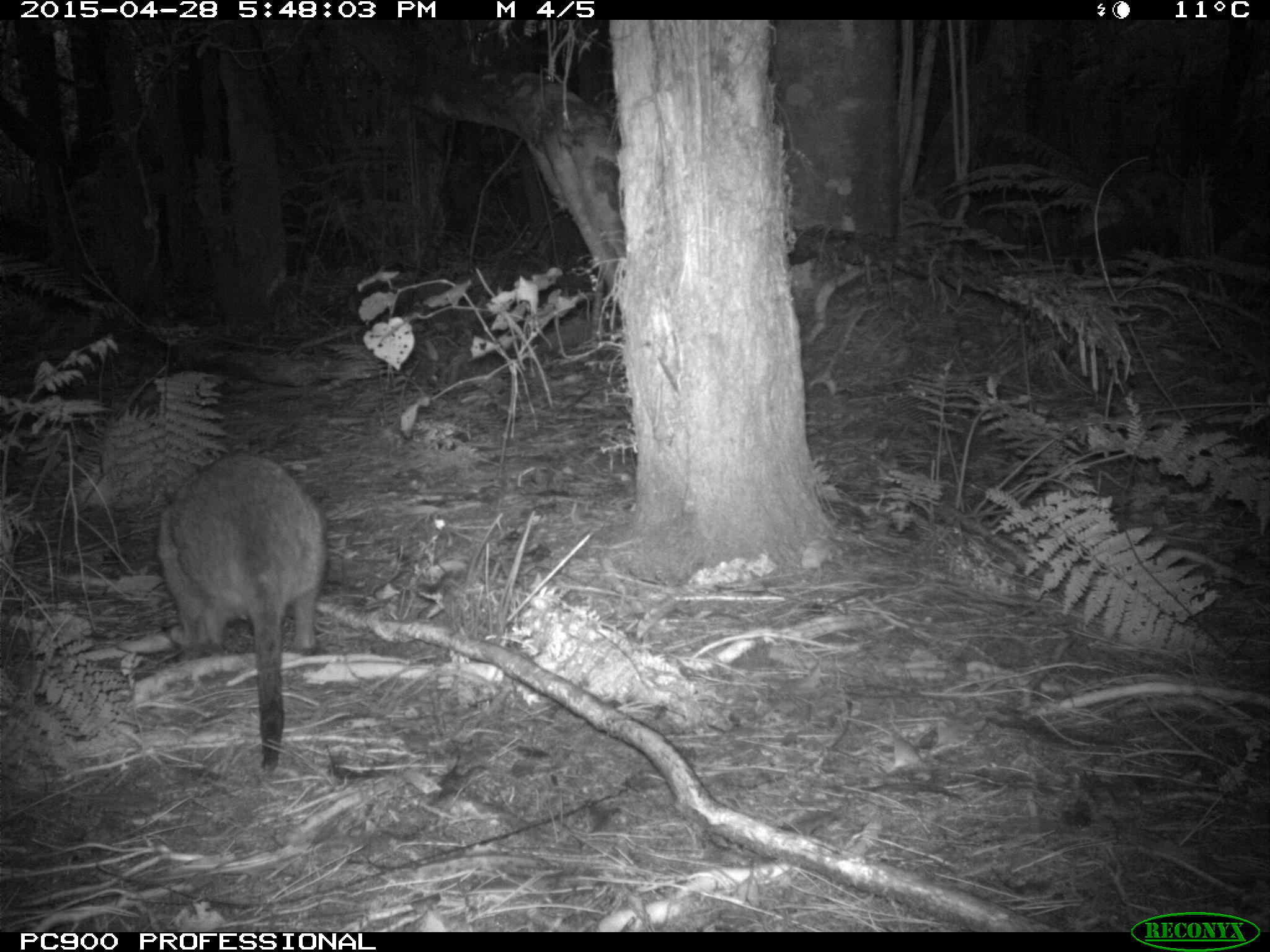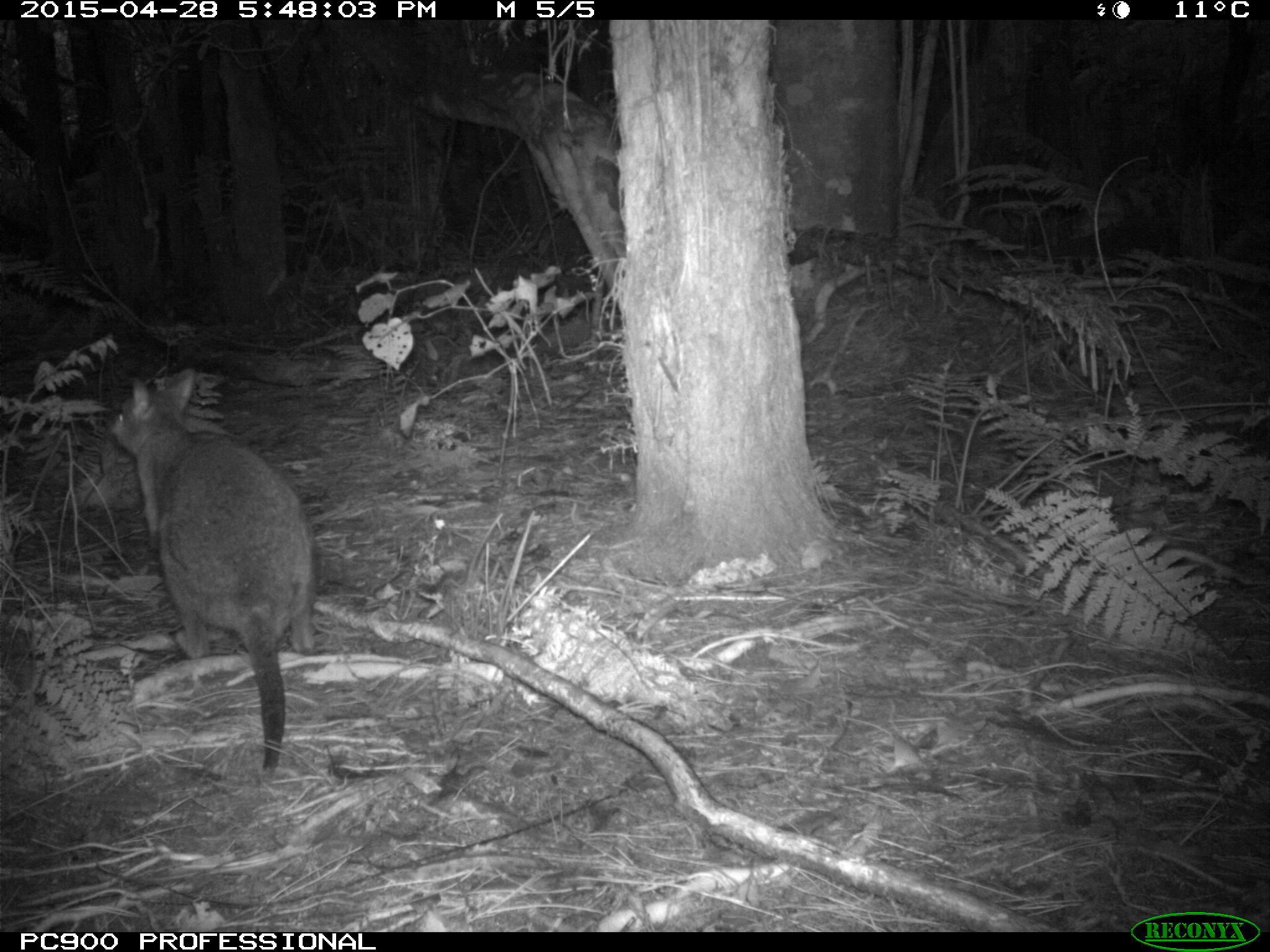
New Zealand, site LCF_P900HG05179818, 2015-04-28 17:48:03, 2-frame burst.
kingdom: Animalia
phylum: Chordata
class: Mammalia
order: Diprotodontia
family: Macropodidae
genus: Notamacropus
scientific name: Notamacropus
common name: wallaby